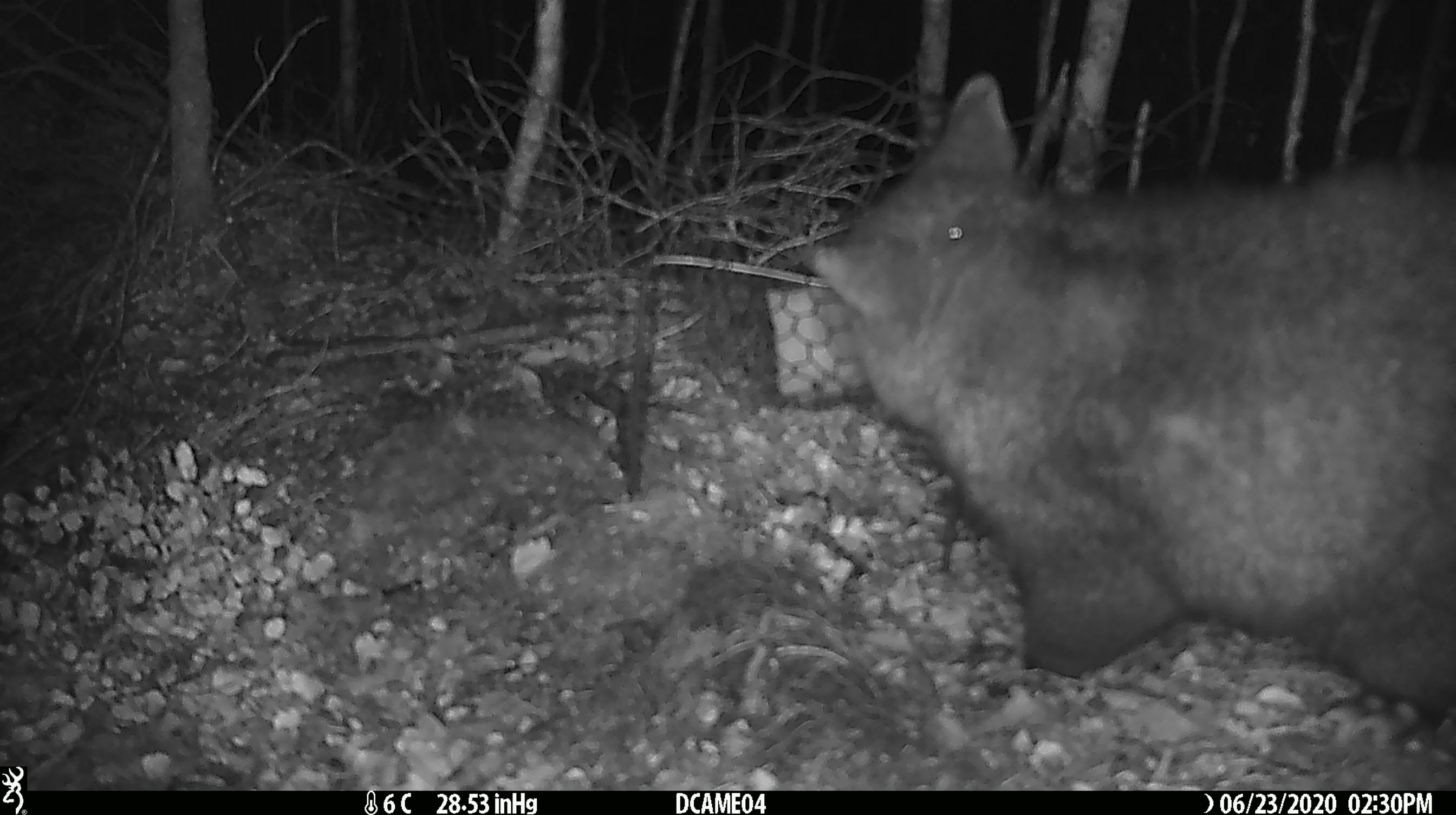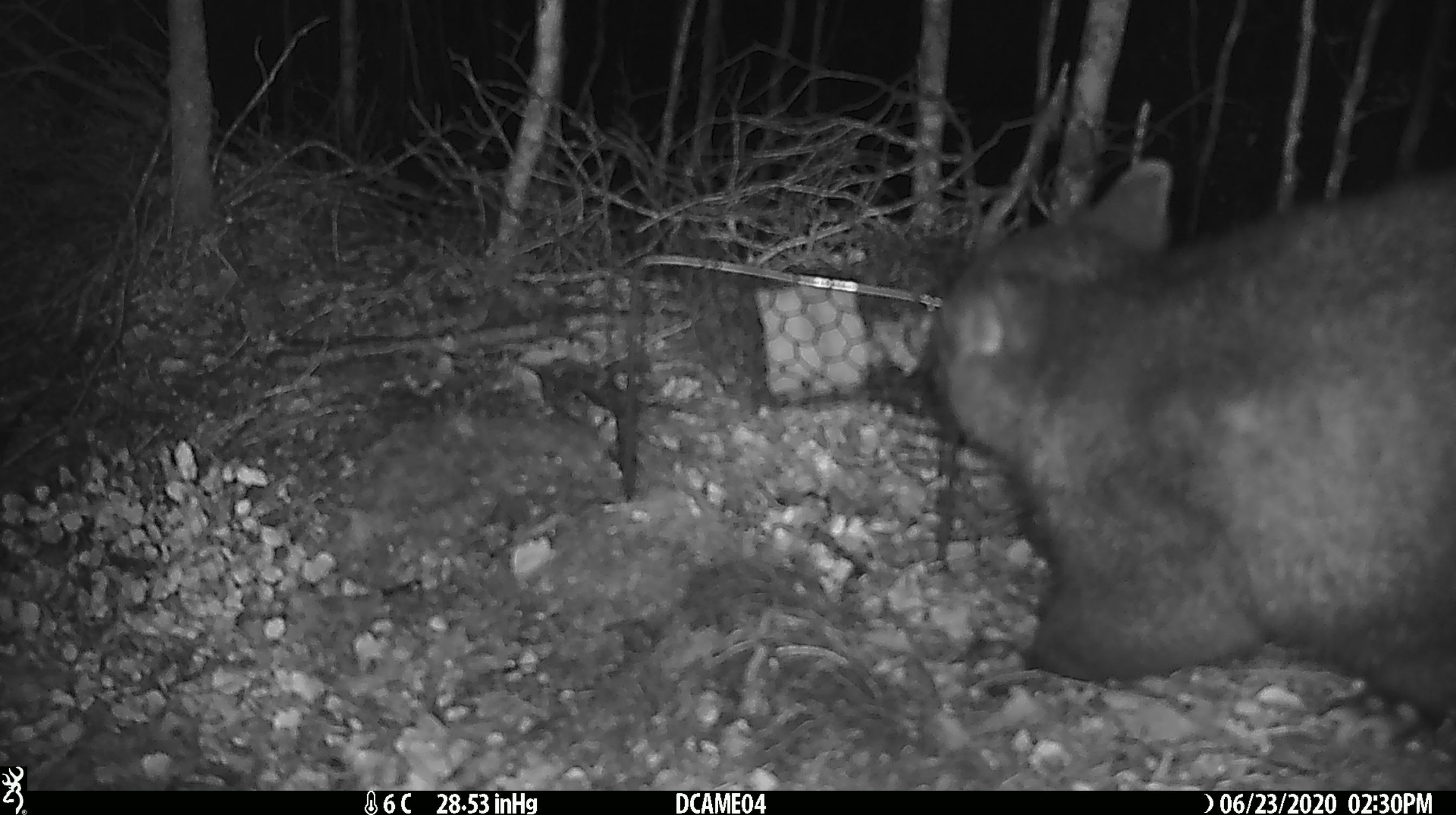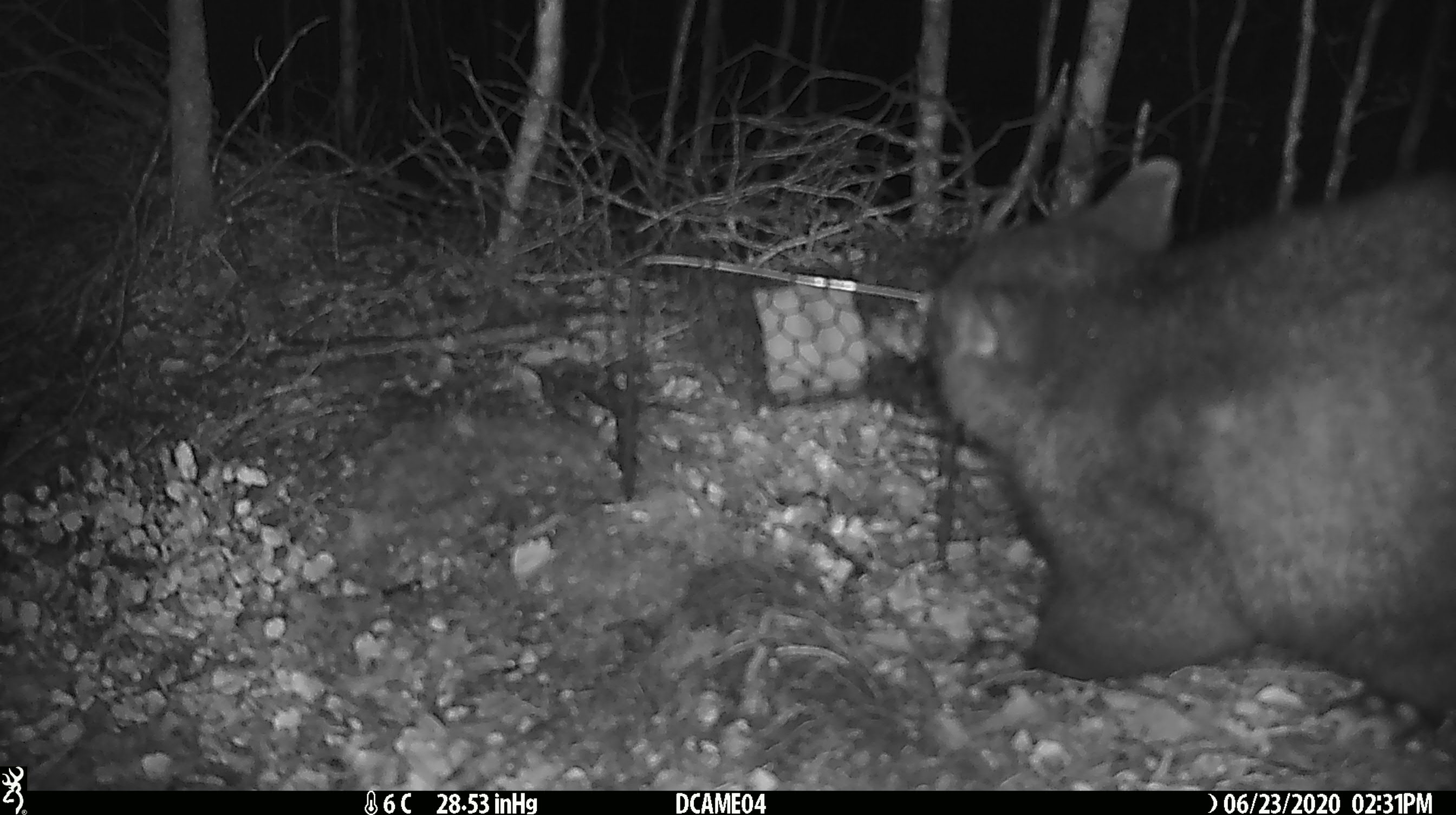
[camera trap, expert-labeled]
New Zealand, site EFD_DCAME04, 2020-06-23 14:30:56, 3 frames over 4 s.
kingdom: Animalia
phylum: Chordata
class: Mammalia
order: Diprotodontia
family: Phalangeridae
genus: Trichosurus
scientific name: Trichosurus vulpecula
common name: common brushtail possum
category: possum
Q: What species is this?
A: Possum (common brushtail possum) (Trichosurus vulpecula).